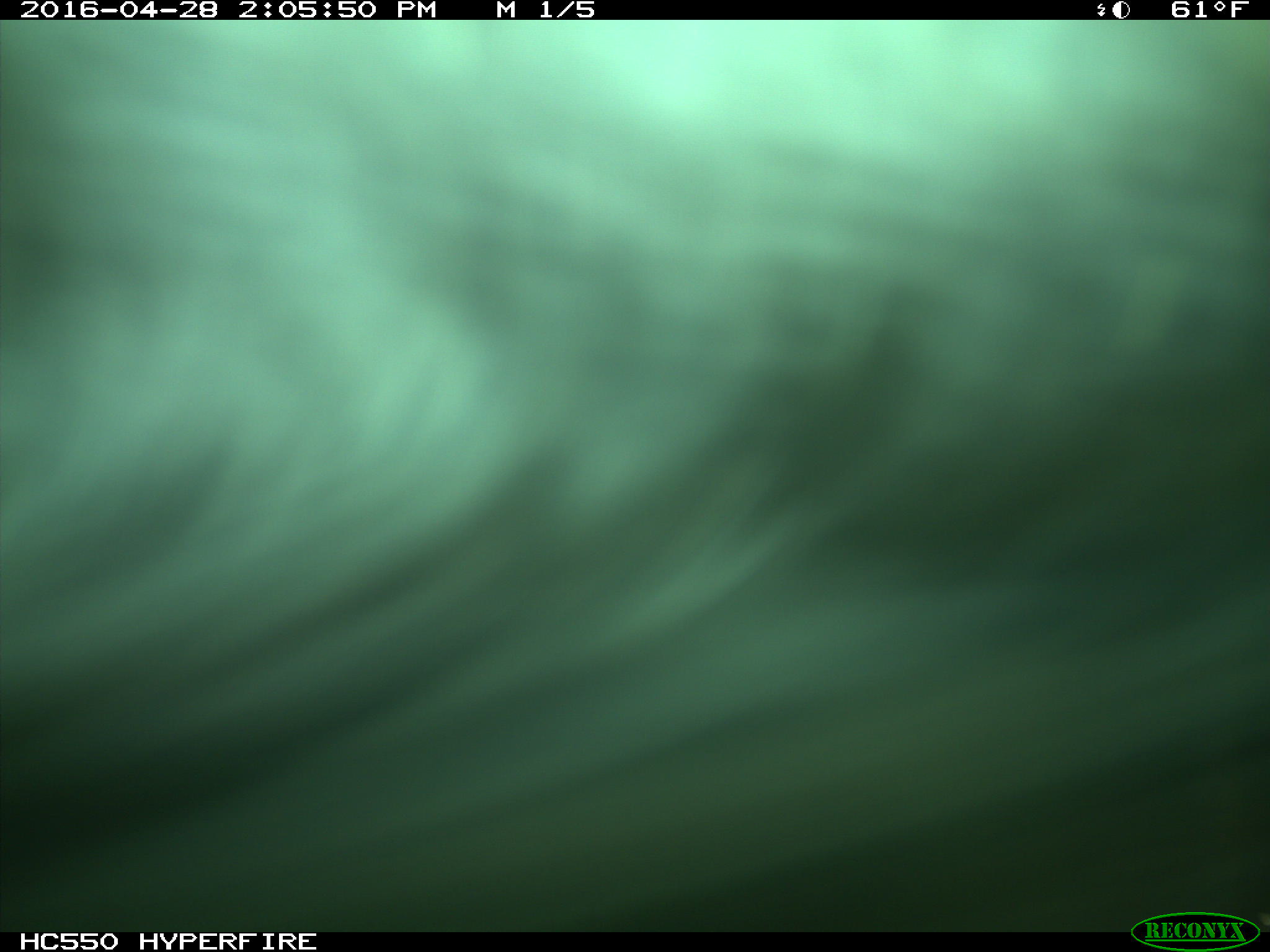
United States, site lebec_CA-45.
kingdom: Animalia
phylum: Chordata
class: Mammalia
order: Artiodactyla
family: Bovidae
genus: Bos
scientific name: Bos taurus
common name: domestic cow